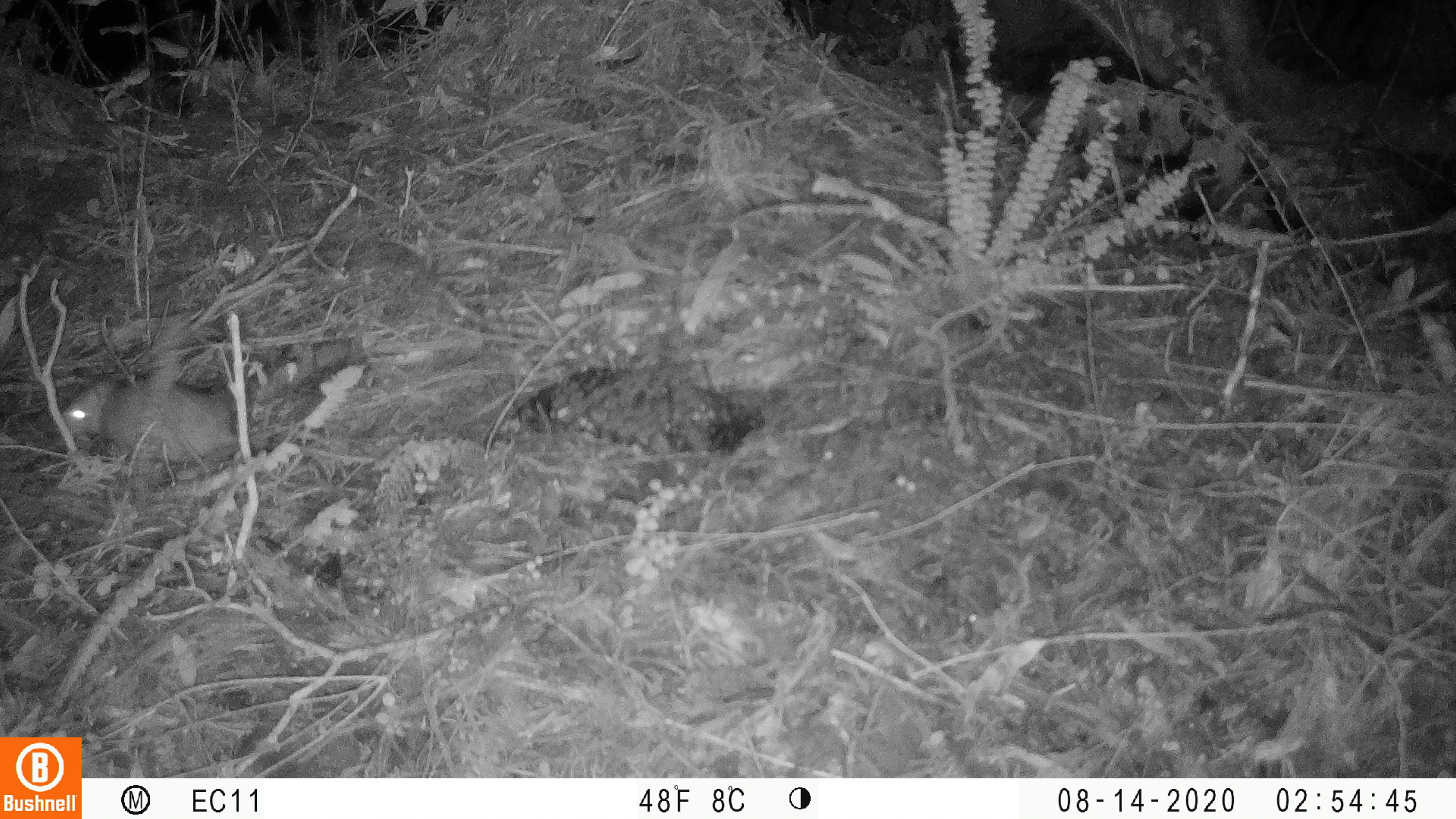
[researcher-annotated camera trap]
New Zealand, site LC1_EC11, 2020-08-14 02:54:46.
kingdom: Animalia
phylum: Chordata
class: Mammalia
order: Rodentia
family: Muridae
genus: Rattus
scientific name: Rattus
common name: rat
Rat (Rattus).